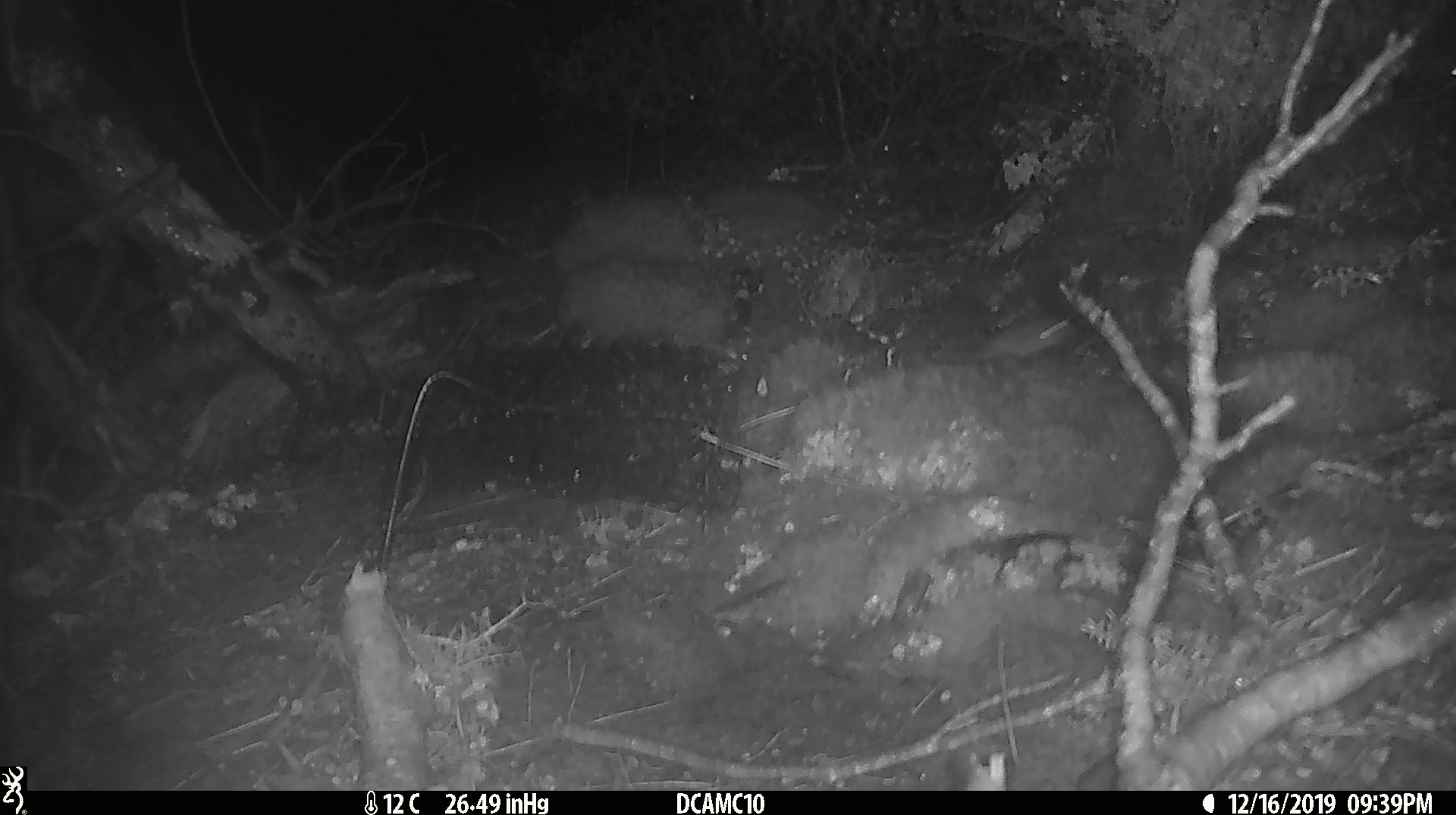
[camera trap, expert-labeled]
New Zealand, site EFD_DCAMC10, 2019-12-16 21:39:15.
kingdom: Animalia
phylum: Chordata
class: Mammalia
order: Rodentia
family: Muridae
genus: Mus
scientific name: Mus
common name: mouse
Mouse (Mus).